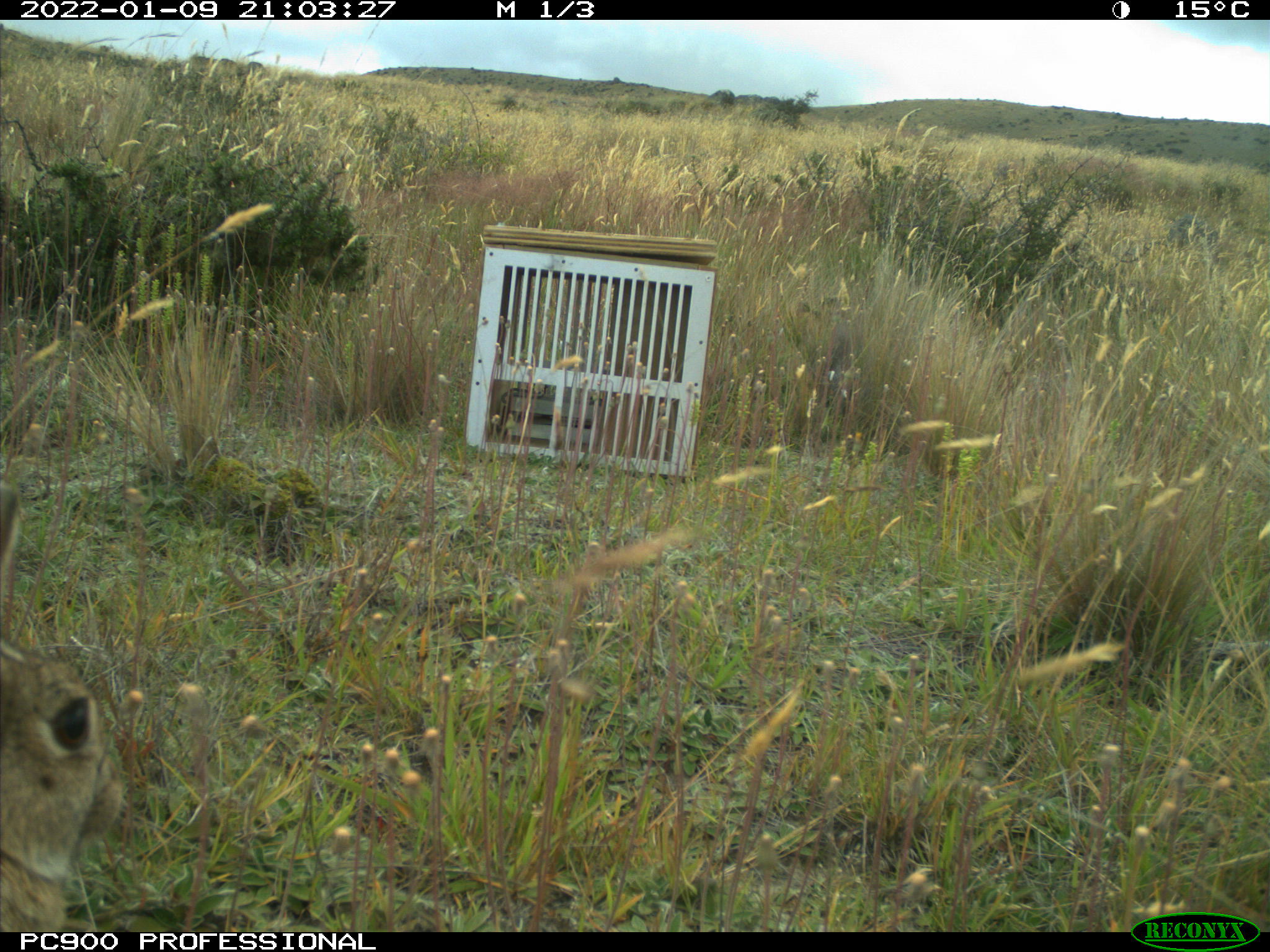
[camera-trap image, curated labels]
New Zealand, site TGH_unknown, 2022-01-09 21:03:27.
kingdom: Animalia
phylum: Chordata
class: Mammalia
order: Lagomorpha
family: Leporidae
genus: Oryctolagus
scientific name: Oryctolagus cuniculus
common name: european rabbit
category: rabbit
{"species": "rabbit (european rabbit) (Oryctolagus cuniculus)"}